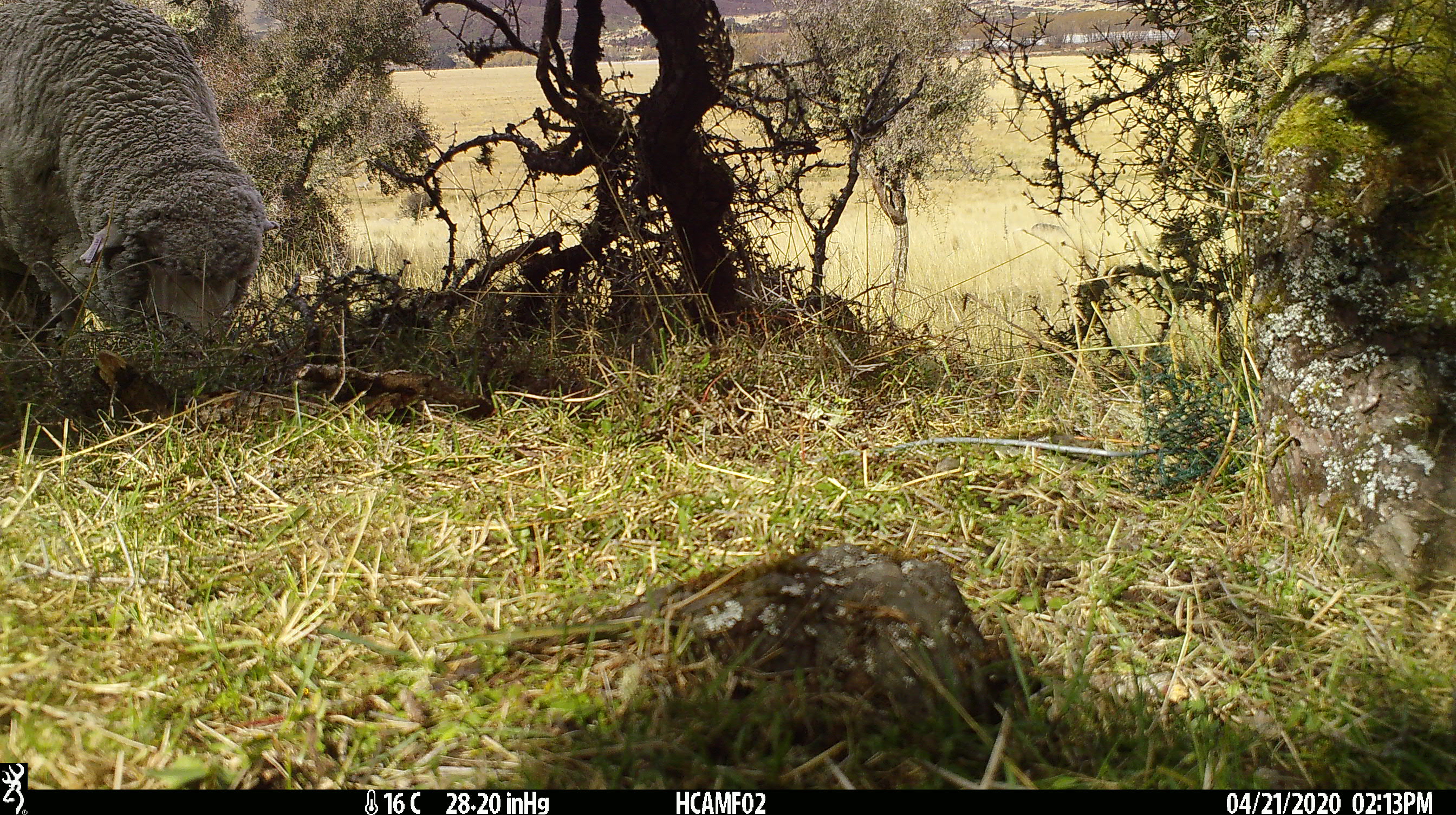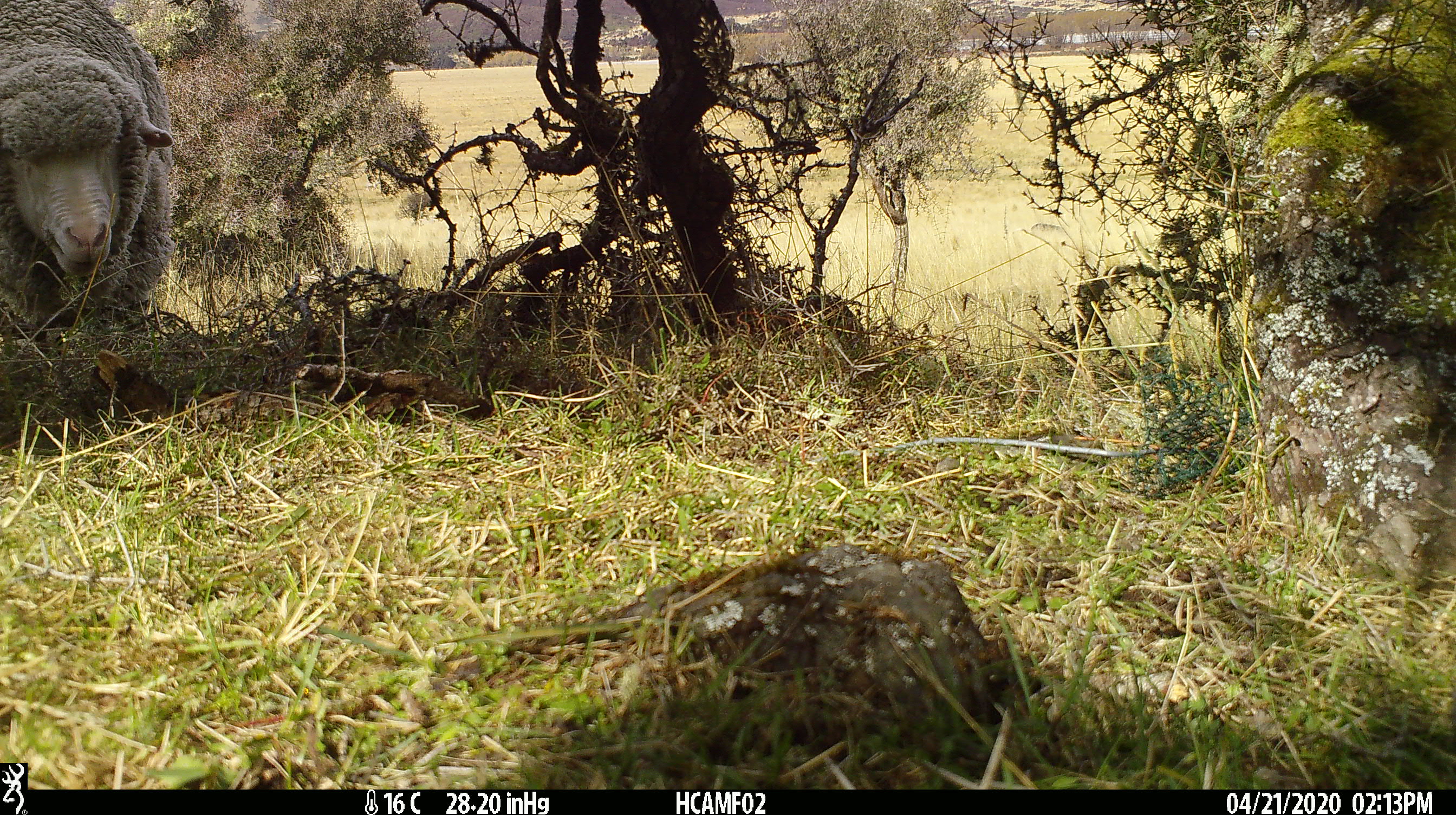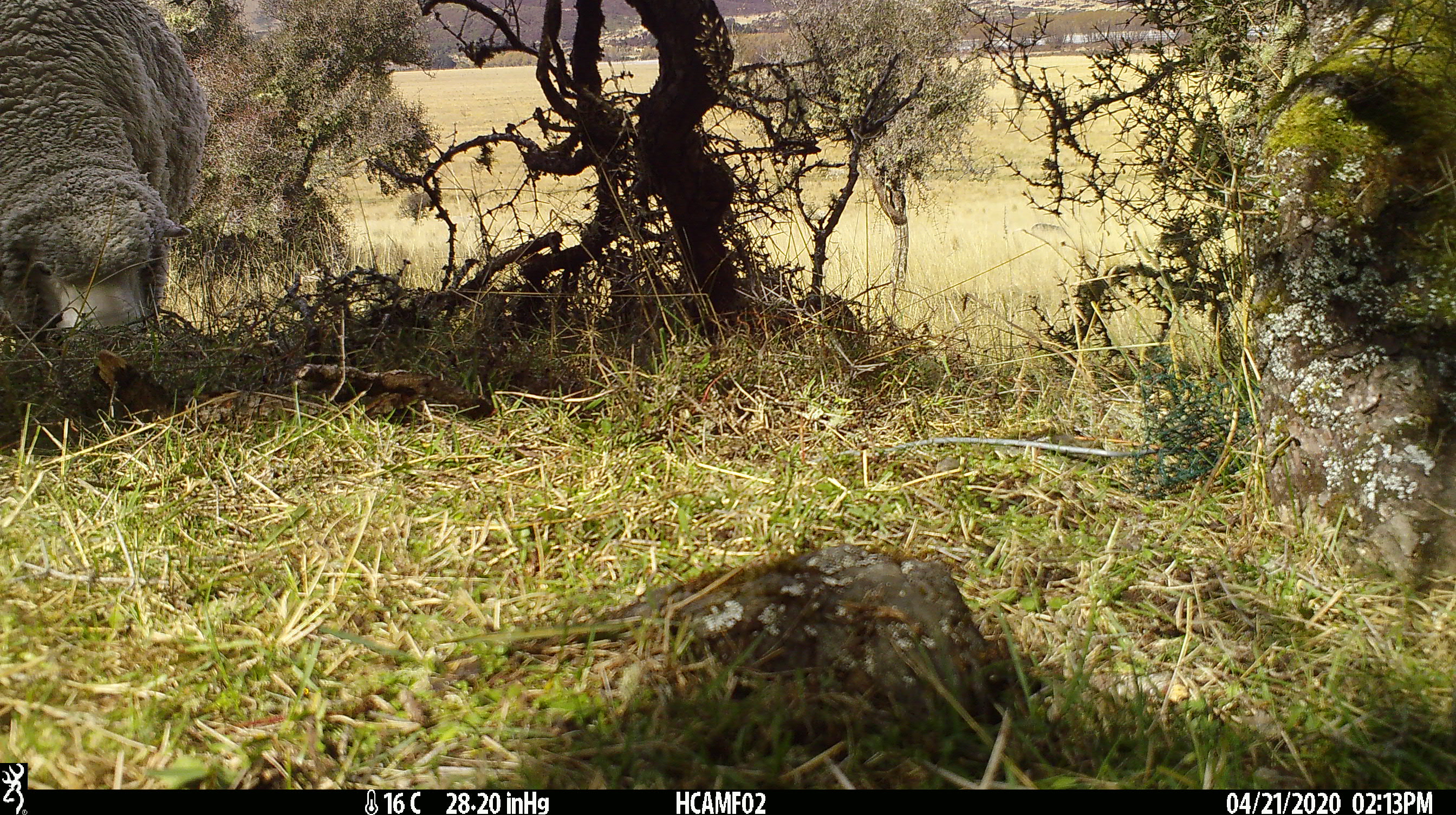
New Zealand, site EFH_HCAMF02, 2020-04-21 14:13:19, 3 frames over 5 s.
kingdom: Animalia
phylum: Chordata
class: Mammalia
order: Artiodactyla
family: Bovidae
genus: Ovis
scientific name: Ovis aries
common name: domestic sheep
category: sheep